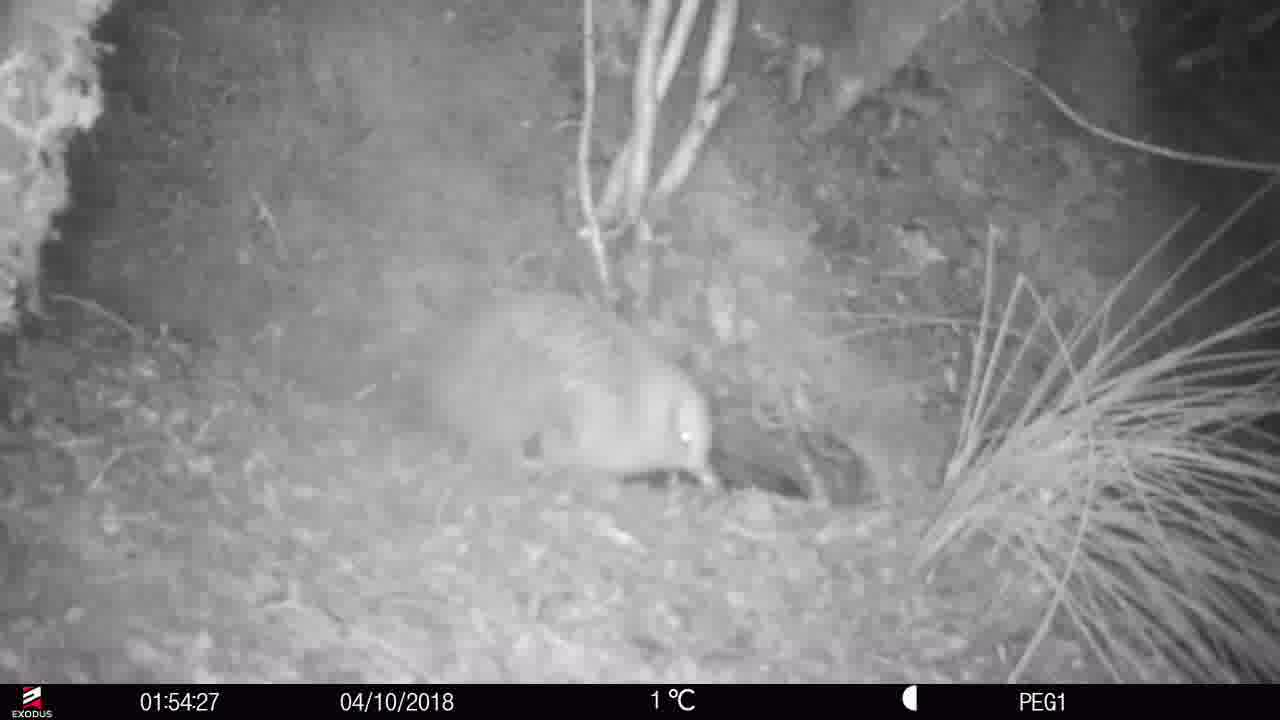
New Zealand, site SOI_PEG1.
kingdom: Animalia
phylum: Chordata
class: Aves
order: Apterygiformes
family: Apterygidae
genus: Apteryx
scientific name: Apteryx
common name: kiwi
Kiwi (Apteryx).